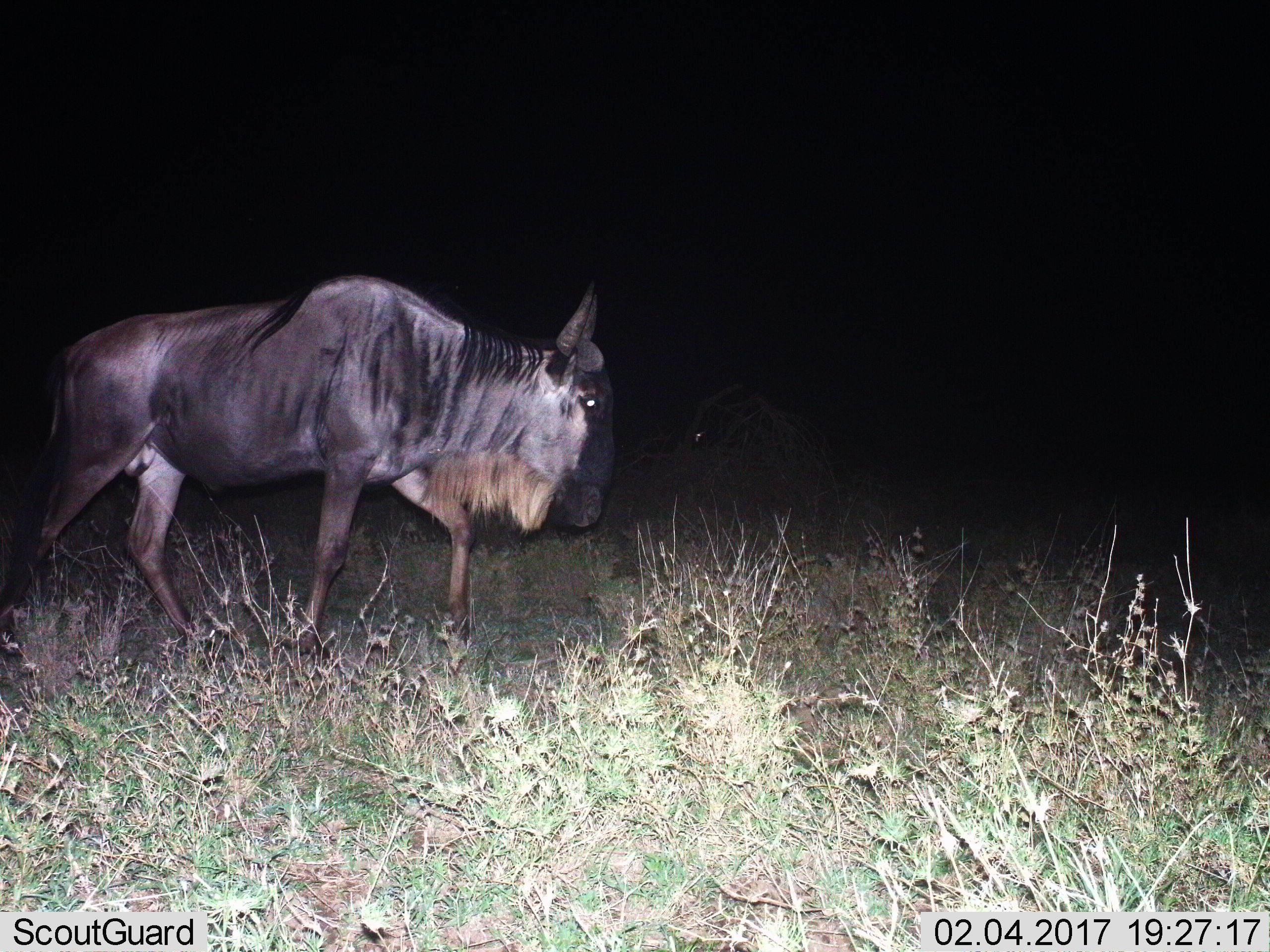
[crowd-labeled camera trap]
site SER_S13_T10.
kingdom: Animalia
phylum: Chordata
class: Mammalia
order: Artiodactyla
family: Bovidae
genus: Connochaetes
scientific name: Connochaetes taurinus taurinus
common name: blue wildebeest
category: wildebeestblue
Wildebeestblue (blue wildebeest) (Connochaetes taurinus taurinus), count 1. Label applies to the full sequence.